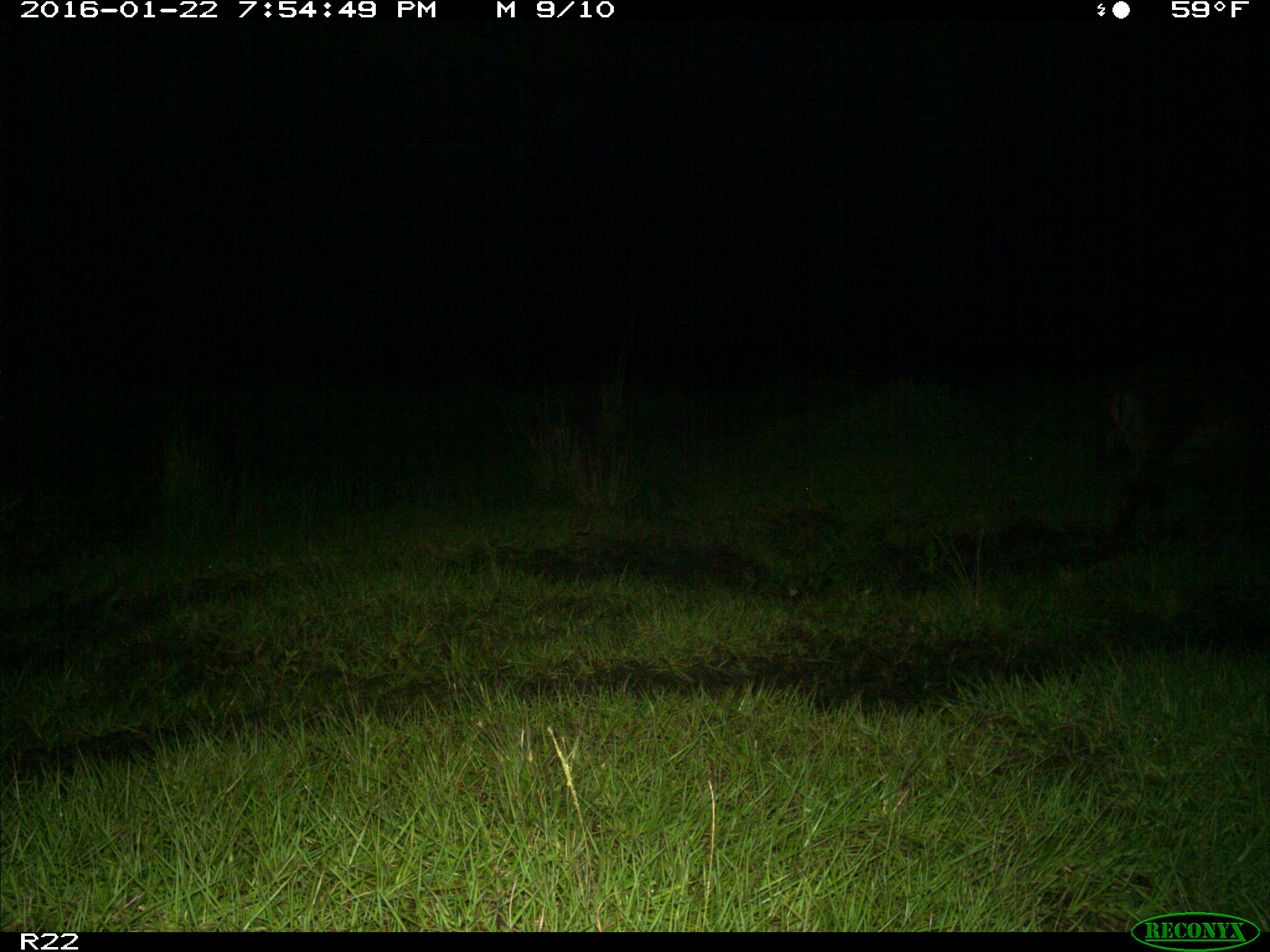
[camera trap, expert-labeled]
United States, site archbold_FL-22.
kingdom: Animalia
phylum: Chordata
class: Mammalia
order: Artiodactyla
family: Suidae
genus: Sus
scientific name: Sus scrofa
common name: wild boar